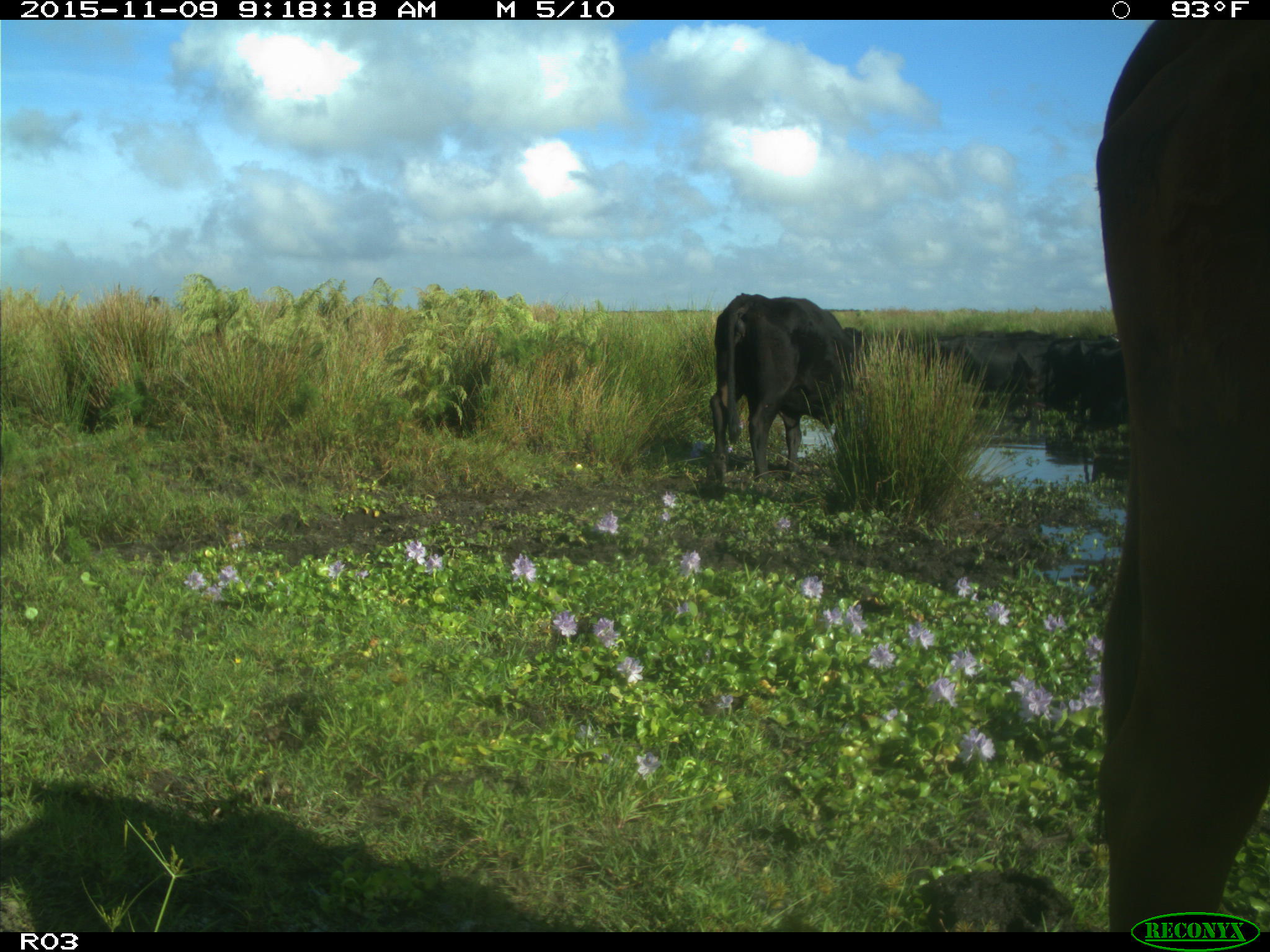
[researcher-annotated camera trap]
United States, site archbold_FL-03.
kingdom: Animalia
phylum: Chordata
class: Mammalia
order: Artiodactyla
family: Bovidae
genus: Bos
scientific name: Bos taurus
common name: domestic cow